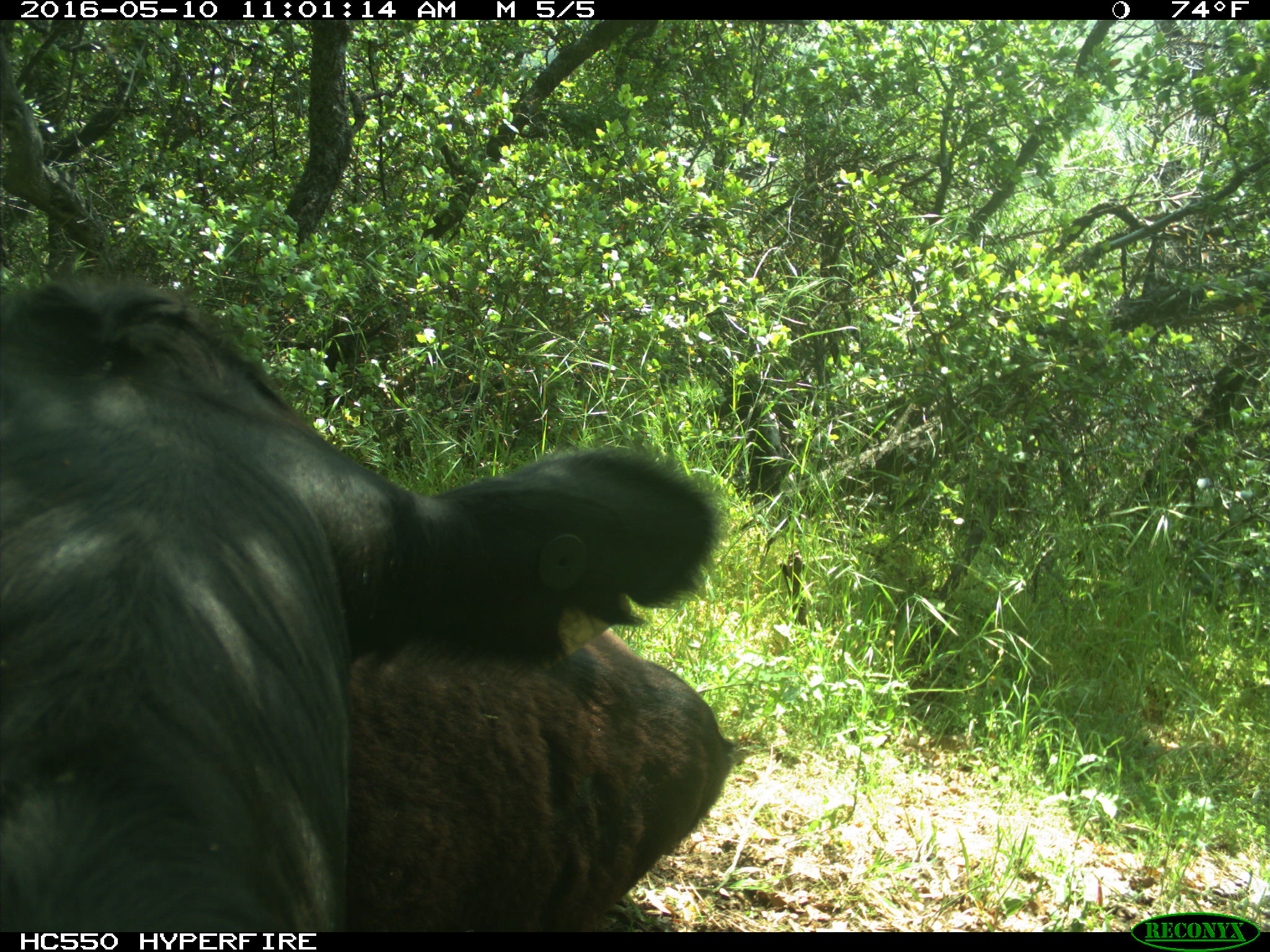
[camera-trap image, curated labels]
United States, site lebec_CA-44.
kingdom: Animalia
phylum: Chordata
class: Mammalia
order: Artiodactyla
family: Bovidae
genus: Bos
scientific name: Bos taurus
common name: domestic cow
Bos taurus (domestic cow).